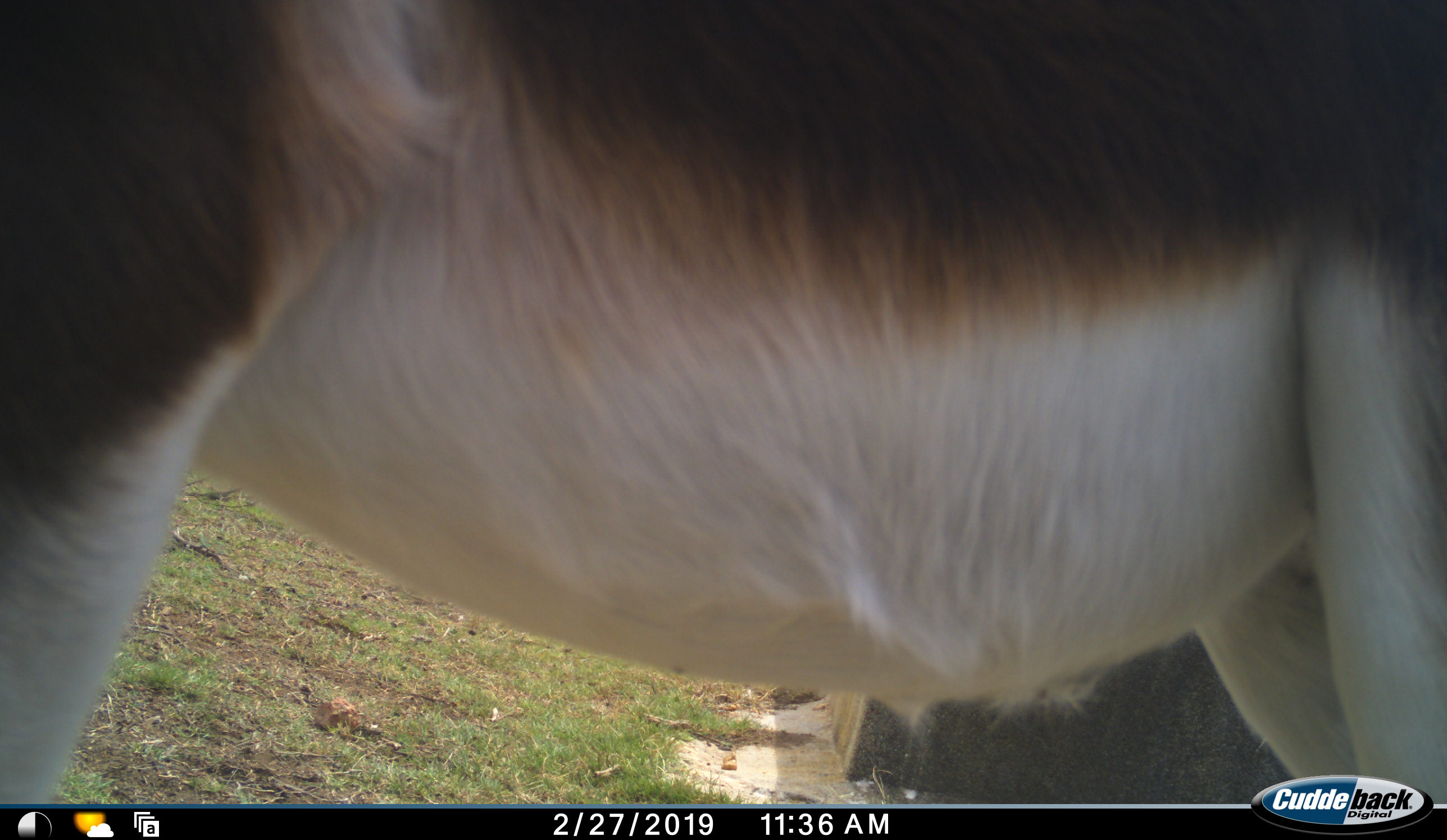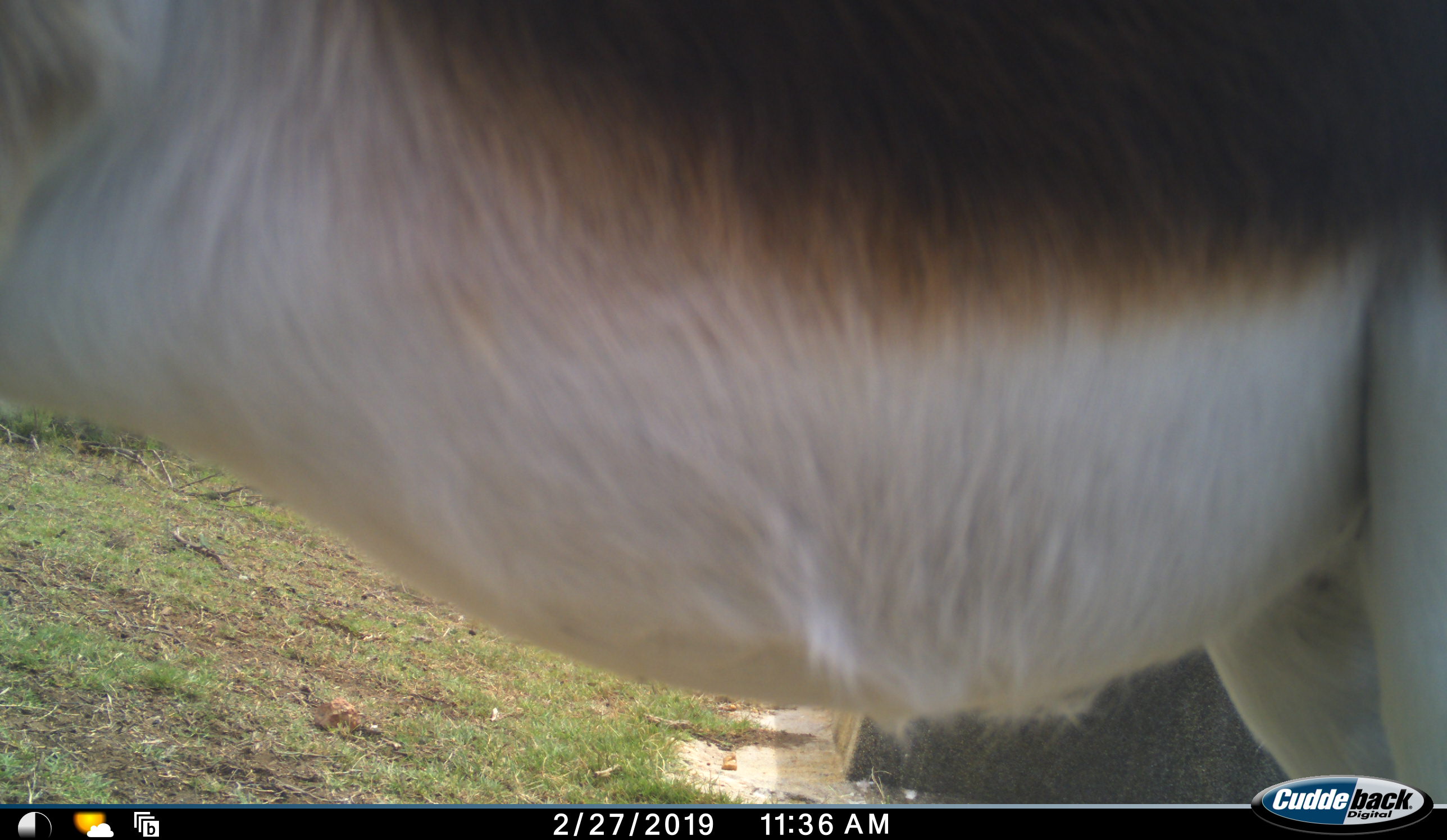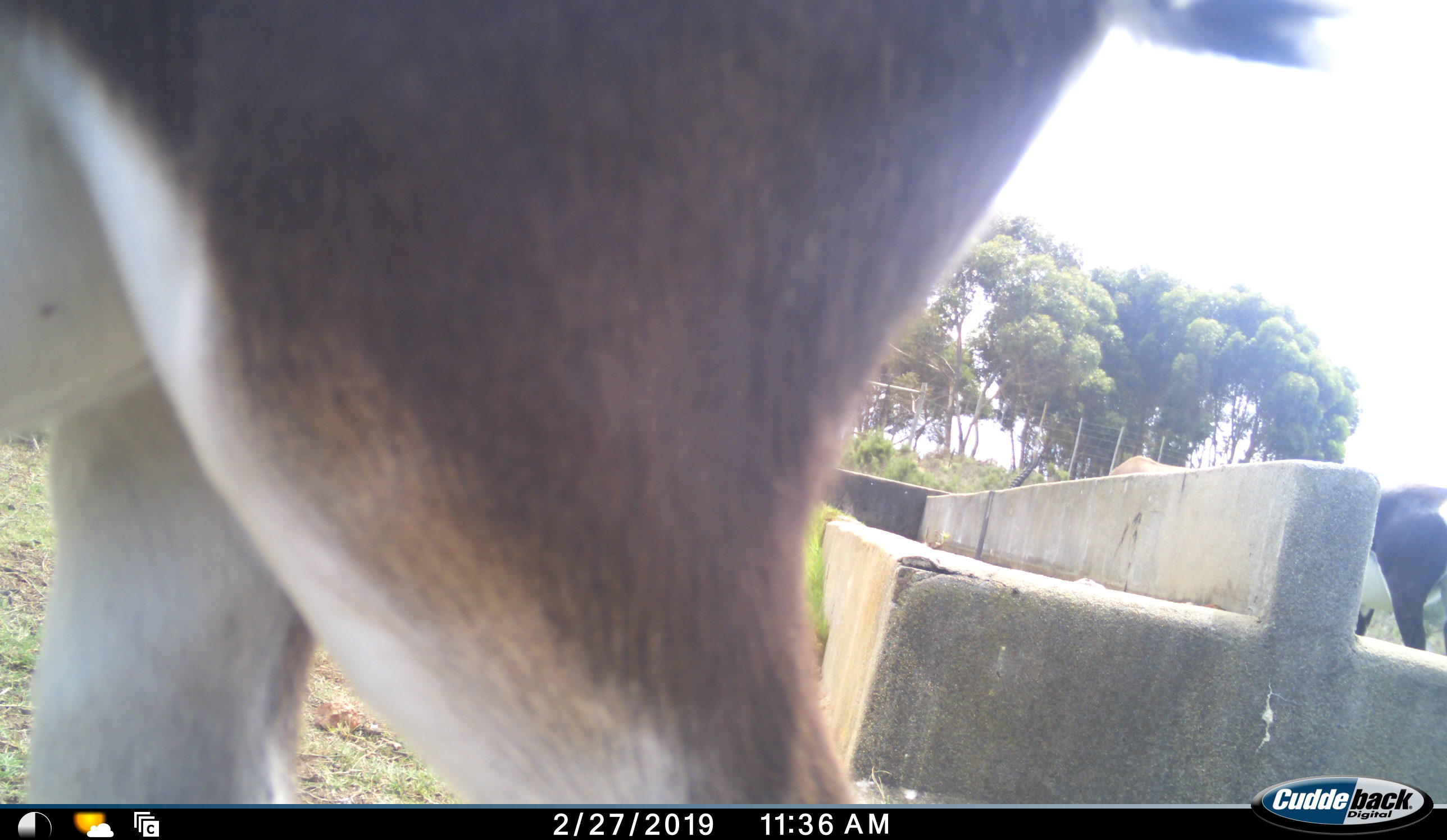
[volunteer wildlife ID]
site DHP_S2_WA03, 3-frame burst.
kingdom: Animalia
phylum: Chordata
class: Mammalia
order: Artiodactyla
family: Bovidae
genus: Damaliscus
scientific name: Damaliscus pygargus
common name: bontebok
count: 2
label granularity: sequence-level